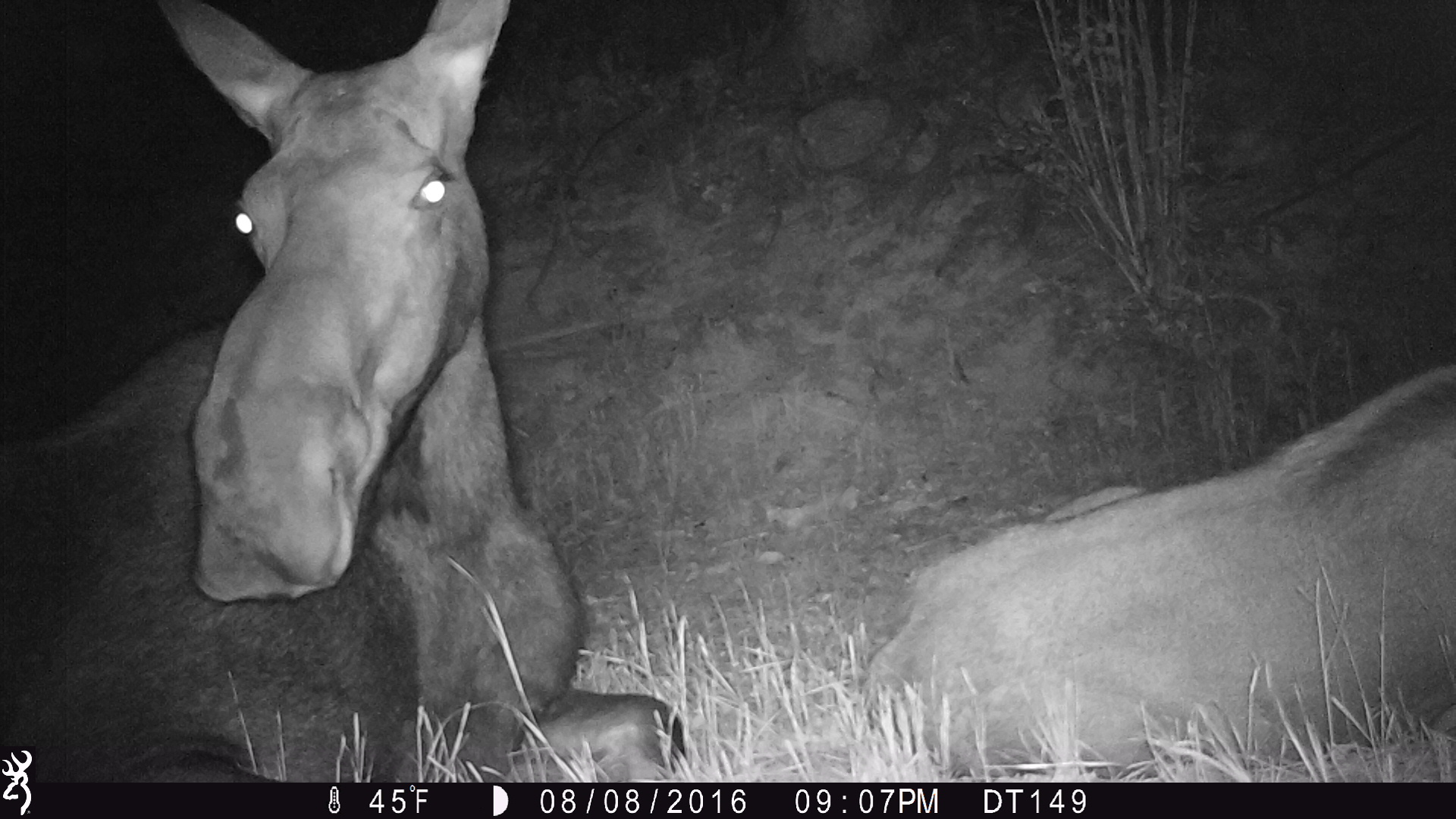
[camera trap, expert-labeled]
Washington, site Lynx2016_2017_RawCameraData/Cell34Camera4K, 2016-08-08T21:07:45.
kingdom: Animalia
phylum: Chordata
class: Mammalia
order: Artiodactyla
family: Cervidae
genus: Alces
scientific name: Alces alces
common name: moose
Alces alces (moose). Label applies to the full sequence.